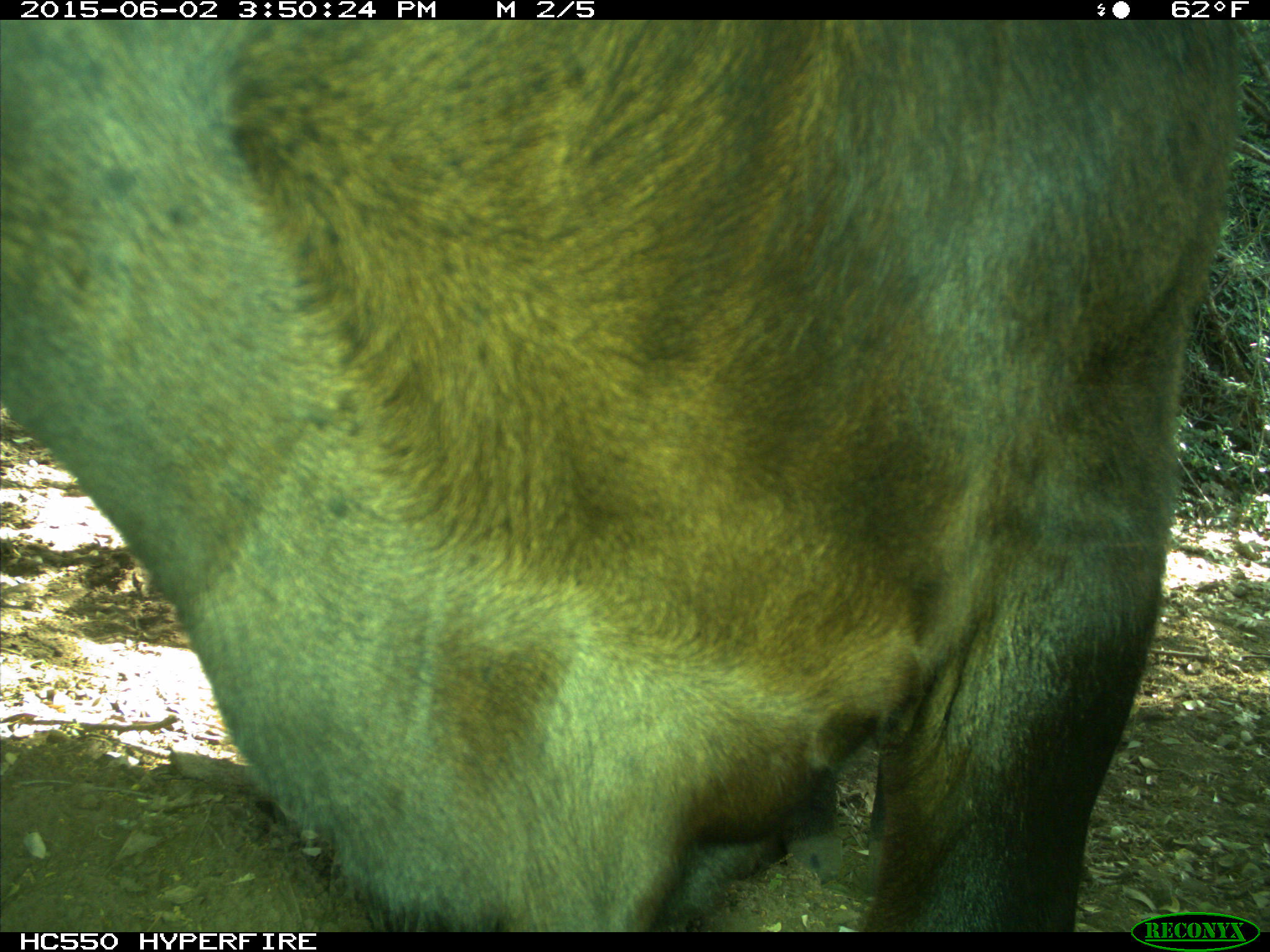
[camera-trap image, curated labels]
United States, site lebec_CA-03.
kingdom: Animalia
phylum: Chordata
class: Mammalia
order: Artiodactyla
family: Bovidae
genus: Bos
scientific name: Bos taurus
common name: domestic cow